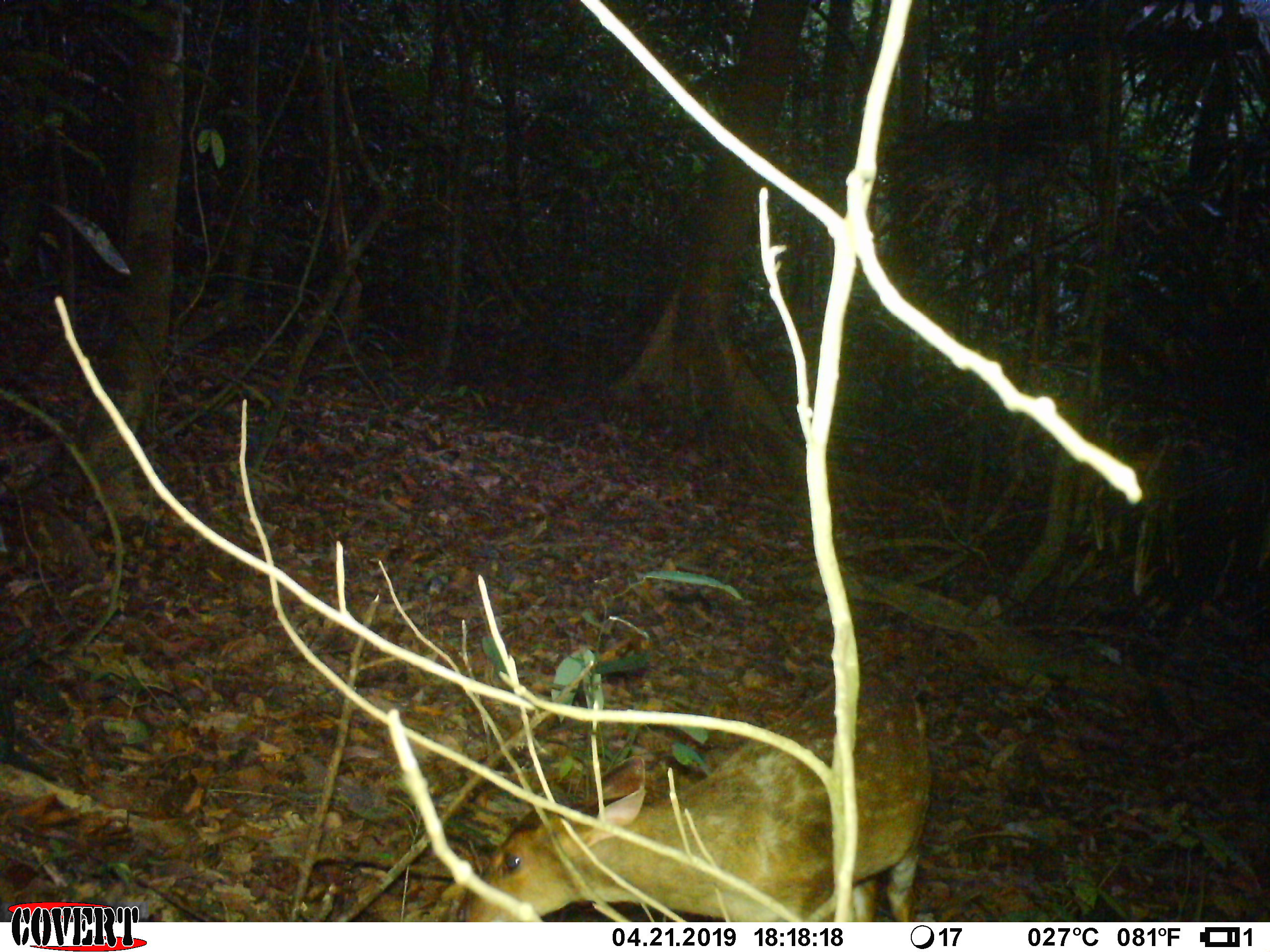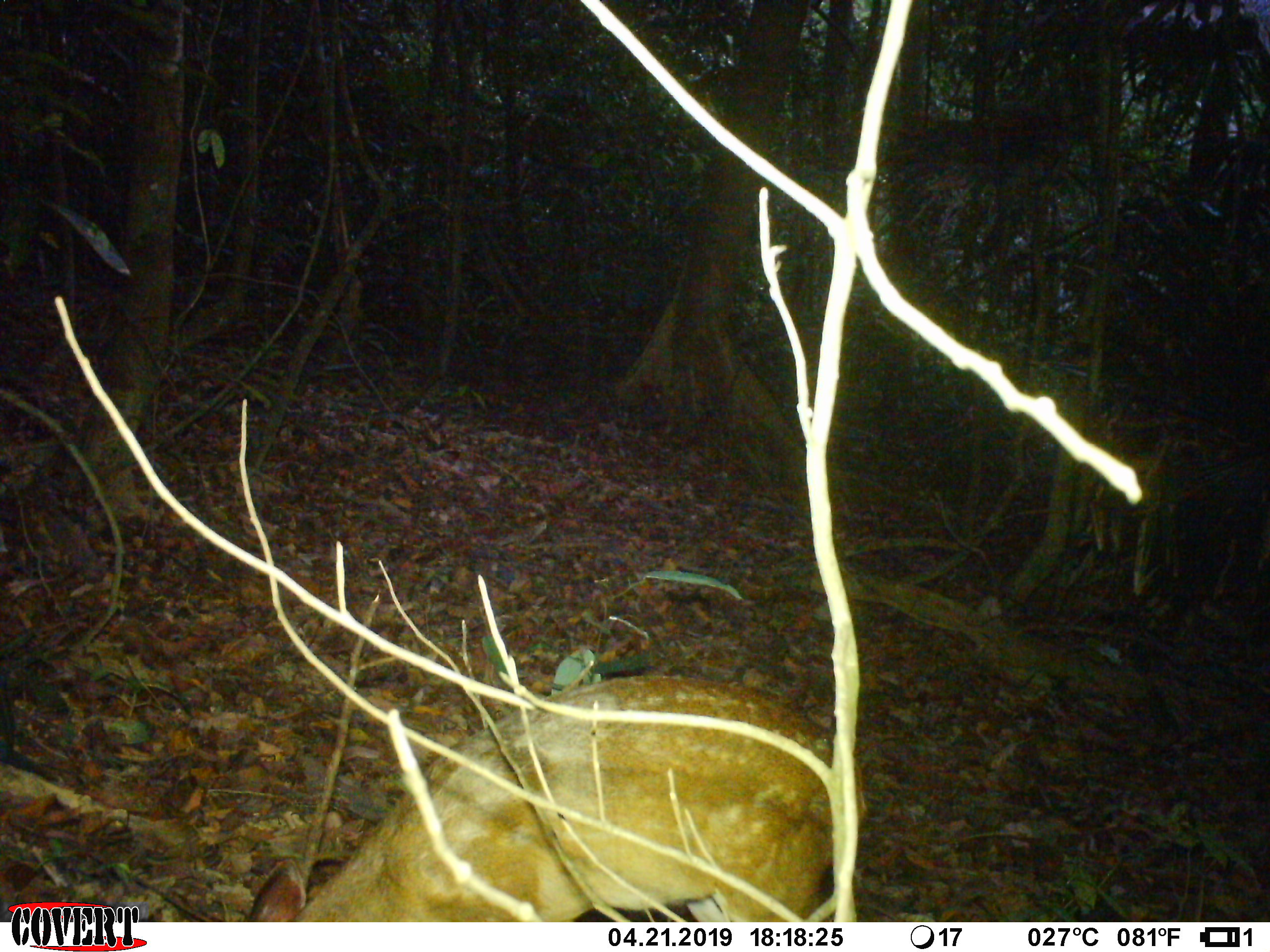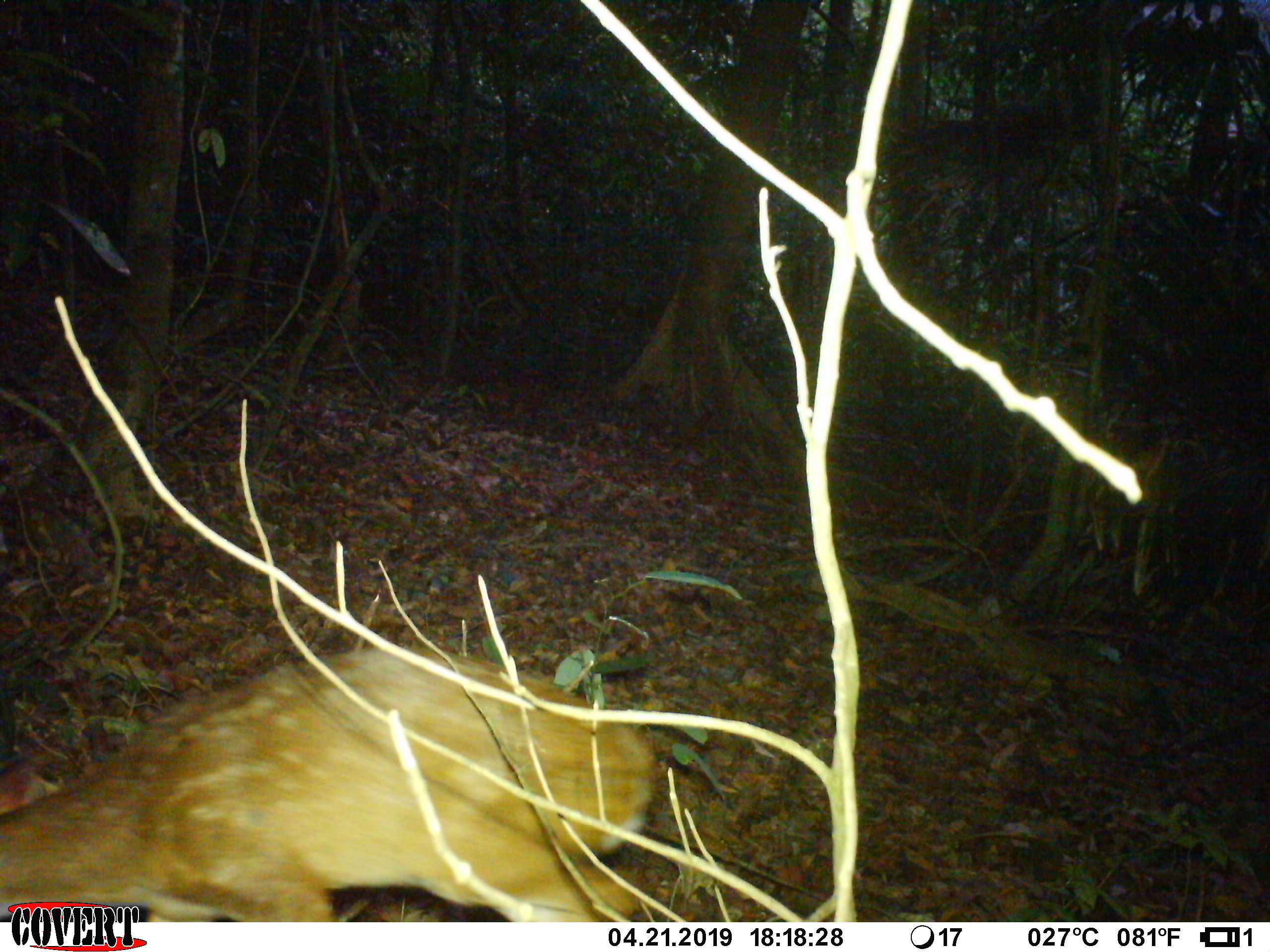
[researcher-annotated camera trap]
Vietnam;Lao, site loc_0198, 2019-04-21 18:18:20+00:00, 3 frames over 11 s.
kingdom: Animalia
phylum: Chordata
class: Mammalia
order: Artiodactyla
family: Cervidae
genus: Muntiacus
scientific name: Muntiacus vuquangensis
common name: large-antlered muntjac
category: large antlered muntjac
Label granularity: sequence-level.